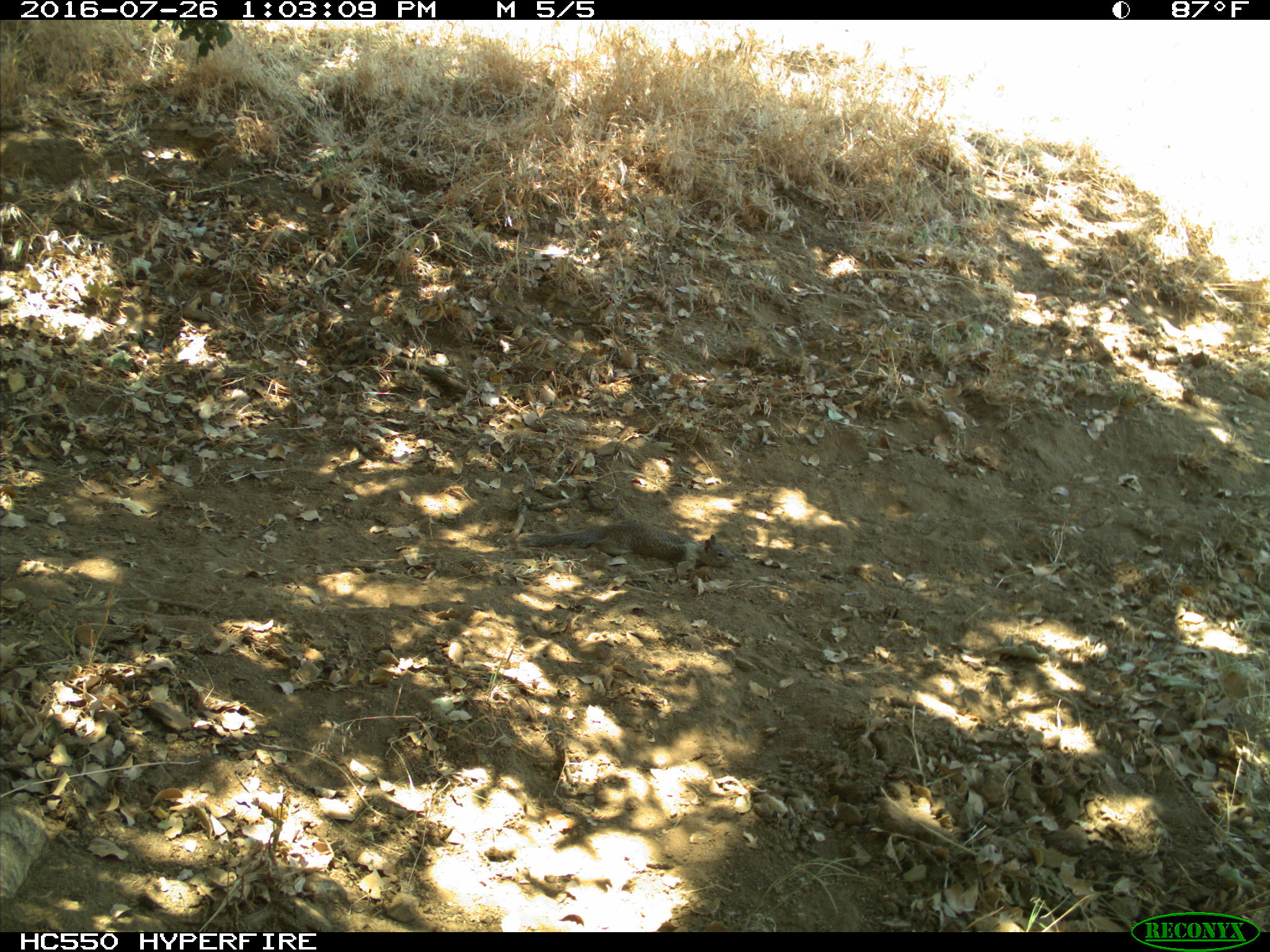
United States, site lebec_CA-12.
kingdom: Animalia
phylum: Chordata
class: Mammalia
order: Rodentia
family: Sciuridae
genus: Otospermophilus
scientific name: Otospermophilus beecheyi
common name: california ground squirrel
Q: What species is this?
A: Otospermophilus beecheyi (california ground squirrel).